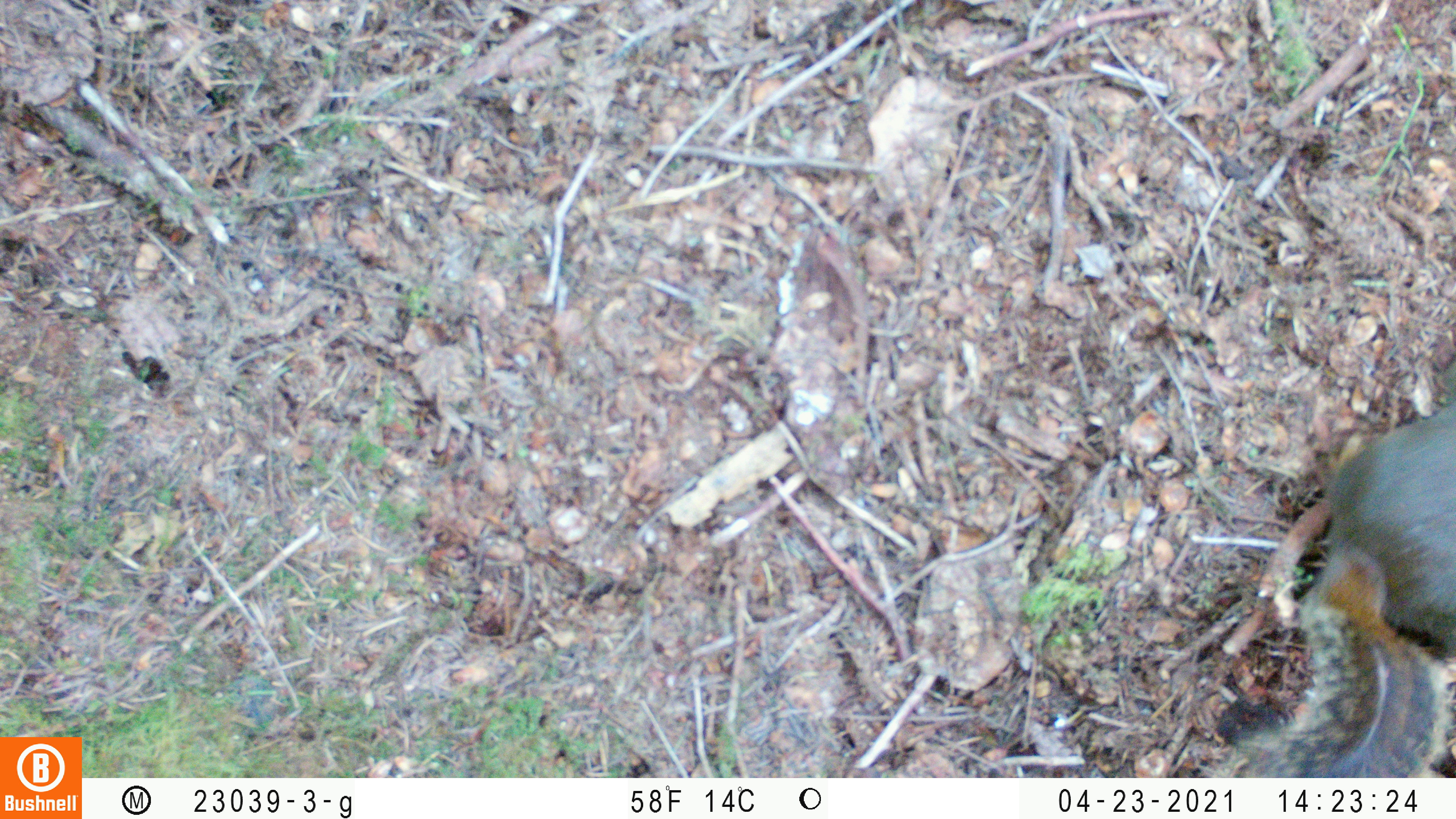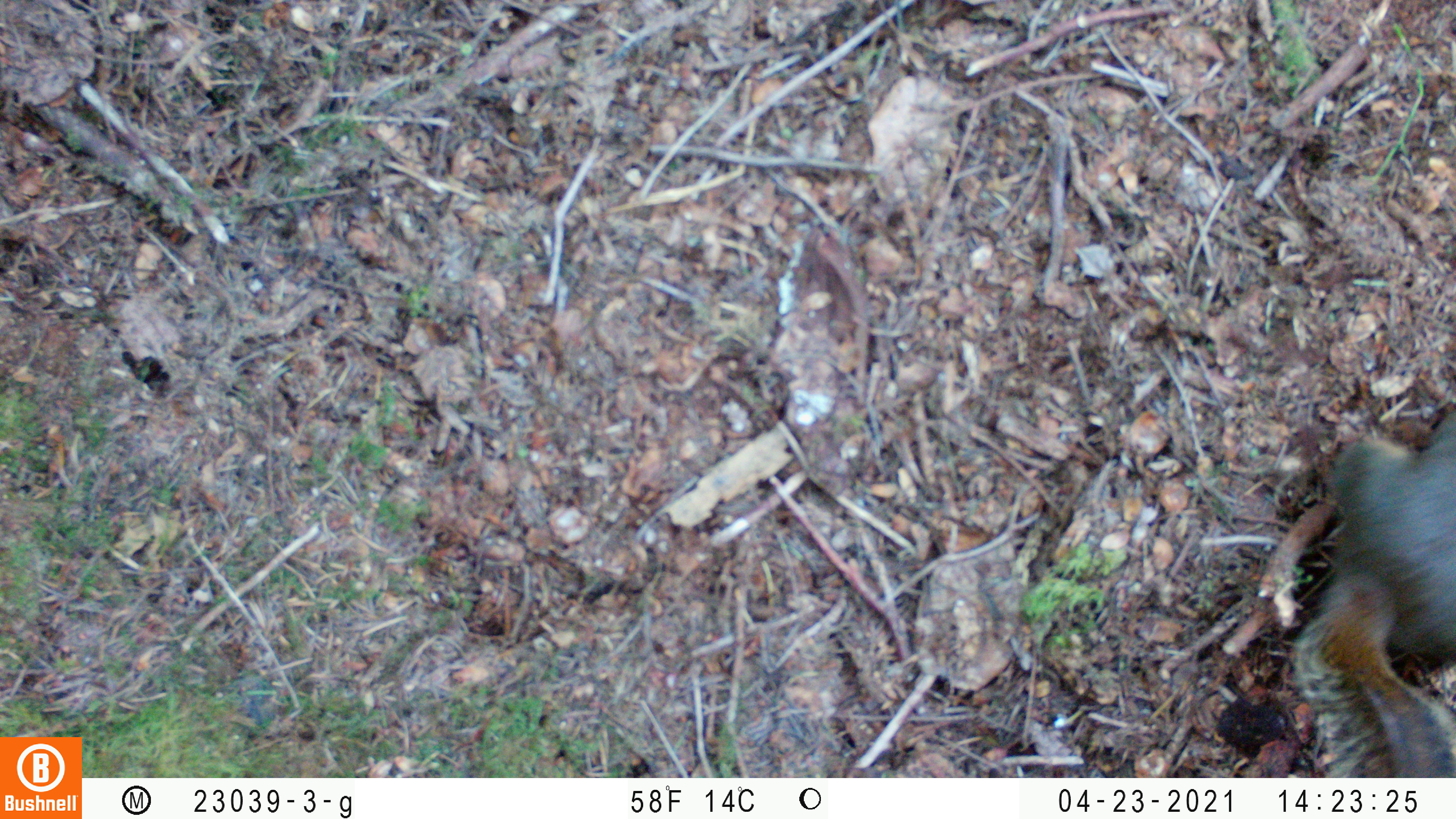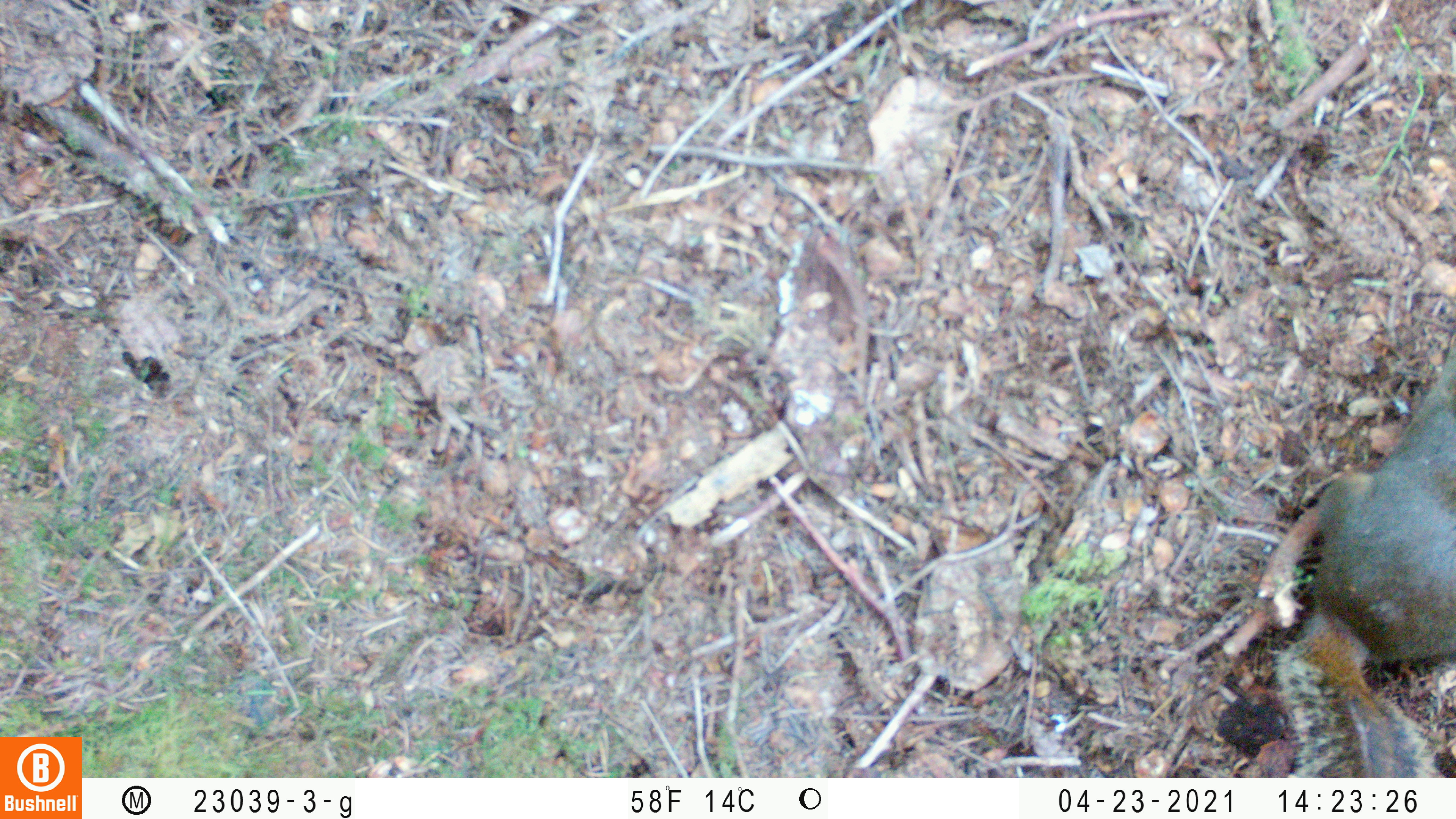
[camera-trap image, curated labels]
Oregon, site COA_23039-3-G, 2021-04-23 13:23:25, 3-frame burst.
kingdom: Animalia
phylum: Chordata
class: Mammalia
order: Rodentia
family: Sciuridae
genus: Tamiasciurus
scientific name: Tamiasciurus douglasii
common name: douglas squirrel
Douglas squirrel (Tamiasciurus douglasii).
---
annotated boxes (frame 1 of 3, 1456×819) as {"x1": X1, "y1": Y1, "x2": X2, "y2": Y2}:
douglas squirrel: {"x1": 1152, "y1": 327, "x2": 1455, "y2": 778}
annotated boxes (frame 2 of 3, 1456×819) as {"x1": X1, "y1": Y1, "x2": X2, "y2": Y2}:
douglas squirrel: {"x1": 1256, "y1": 372, "x2": 1453, "y2": 777}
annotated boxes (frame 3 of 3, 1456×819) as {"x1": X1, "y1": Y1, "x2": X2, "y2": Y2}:
douglas squirrel: {"x1": 1247, "y1": 314, "x2": 1455, "y2": 778}